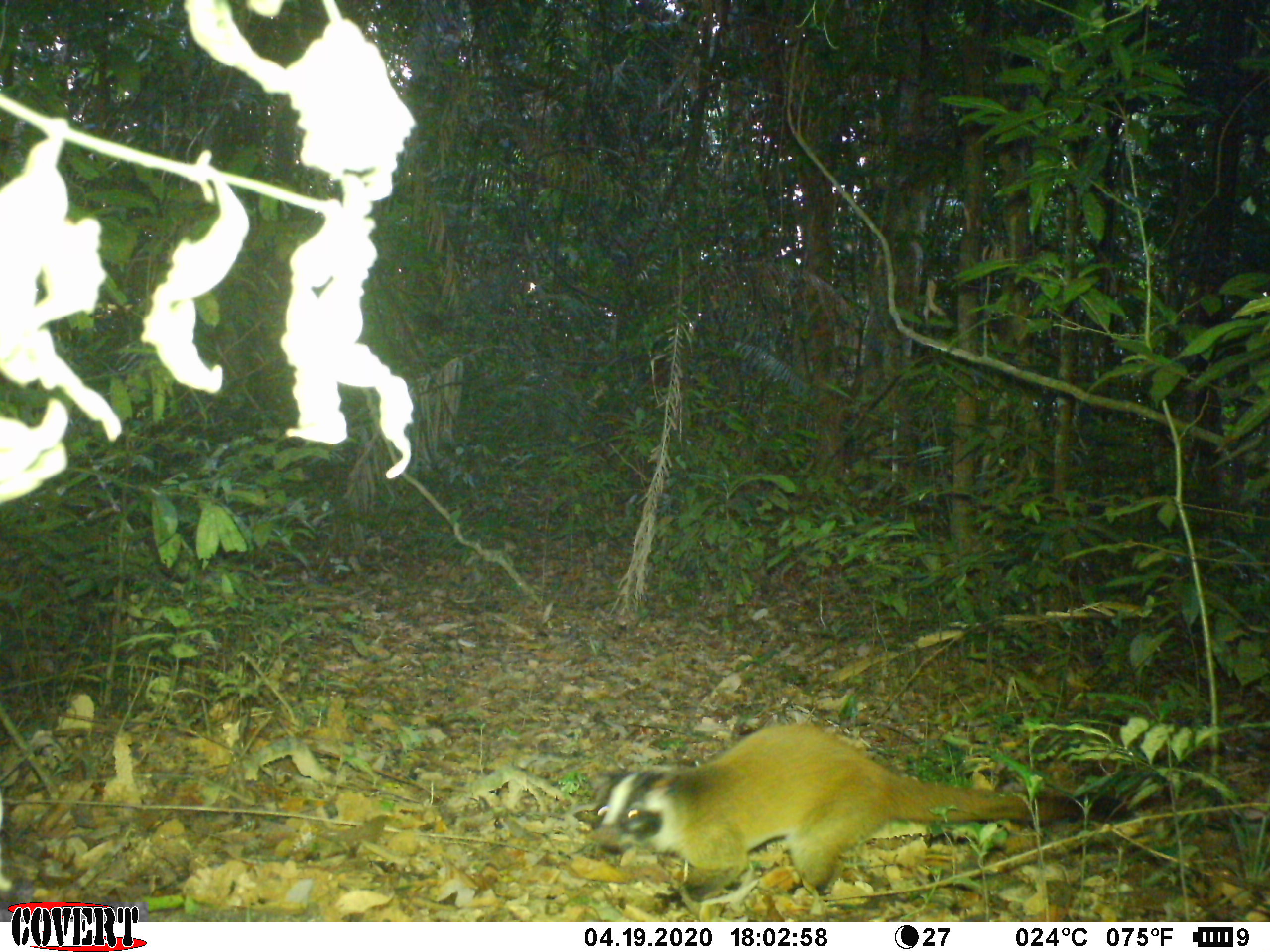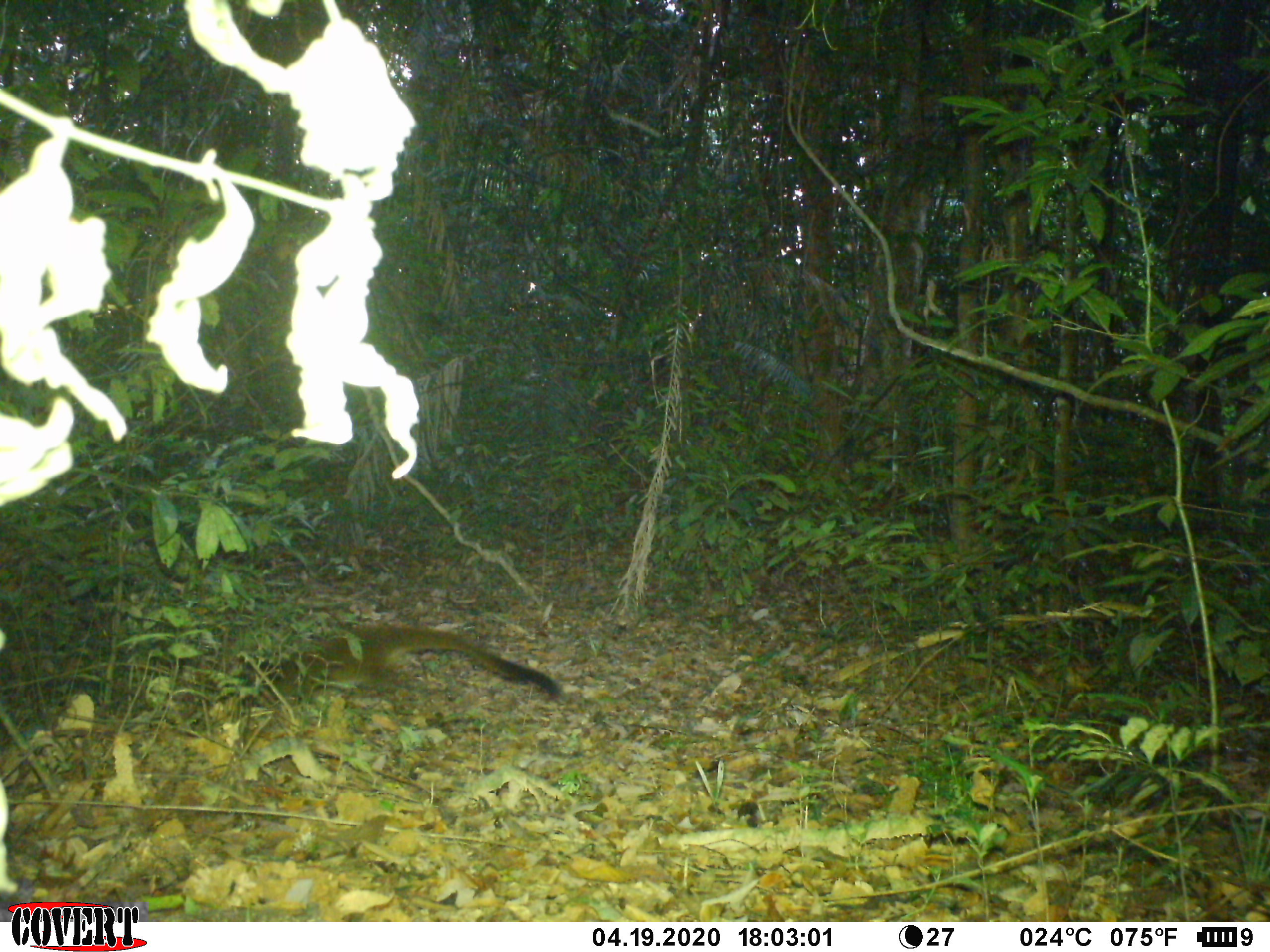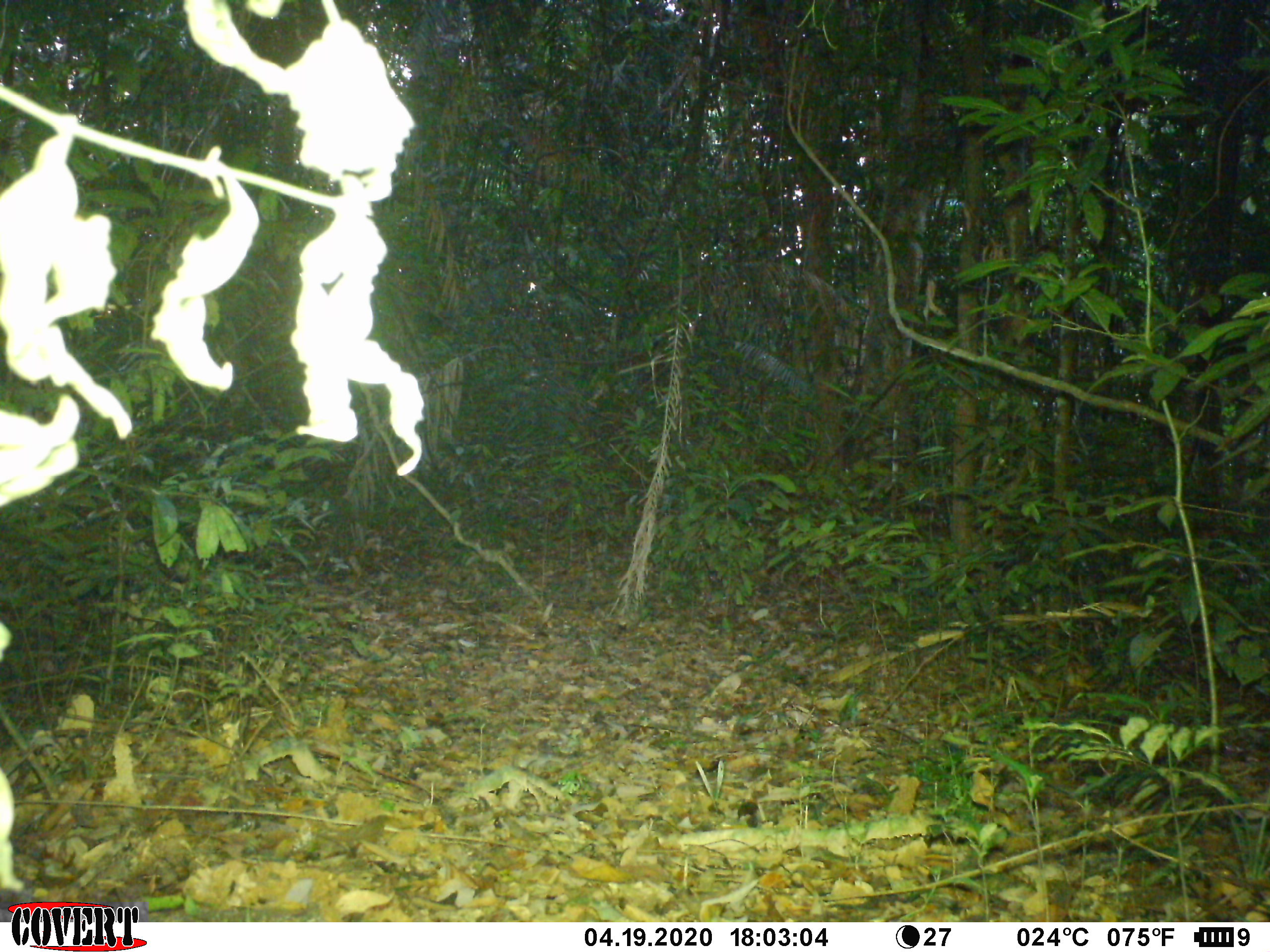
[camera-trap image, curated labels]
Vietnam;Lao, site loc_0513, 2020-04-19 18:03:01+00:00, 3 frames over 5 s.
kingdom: Animalia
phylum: Chordata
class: Mammalia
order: Carnivora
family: Viverridae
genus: Paguma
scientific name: Paguma larvata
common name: masked palm civet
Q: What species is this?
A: Masked palm civet (Paguma larvata).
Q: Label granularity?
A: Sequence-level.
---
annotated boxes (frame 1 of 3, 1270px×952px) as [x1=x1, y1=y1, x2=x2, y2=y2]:
masked palm civet: [x1=581, y1=720, x2=1132, y2=911]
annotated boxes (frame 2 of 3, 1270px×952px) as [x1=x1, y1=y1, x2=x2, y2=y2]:
masked palm civet: [x1=226, y1=622, x2=562, y2=709]